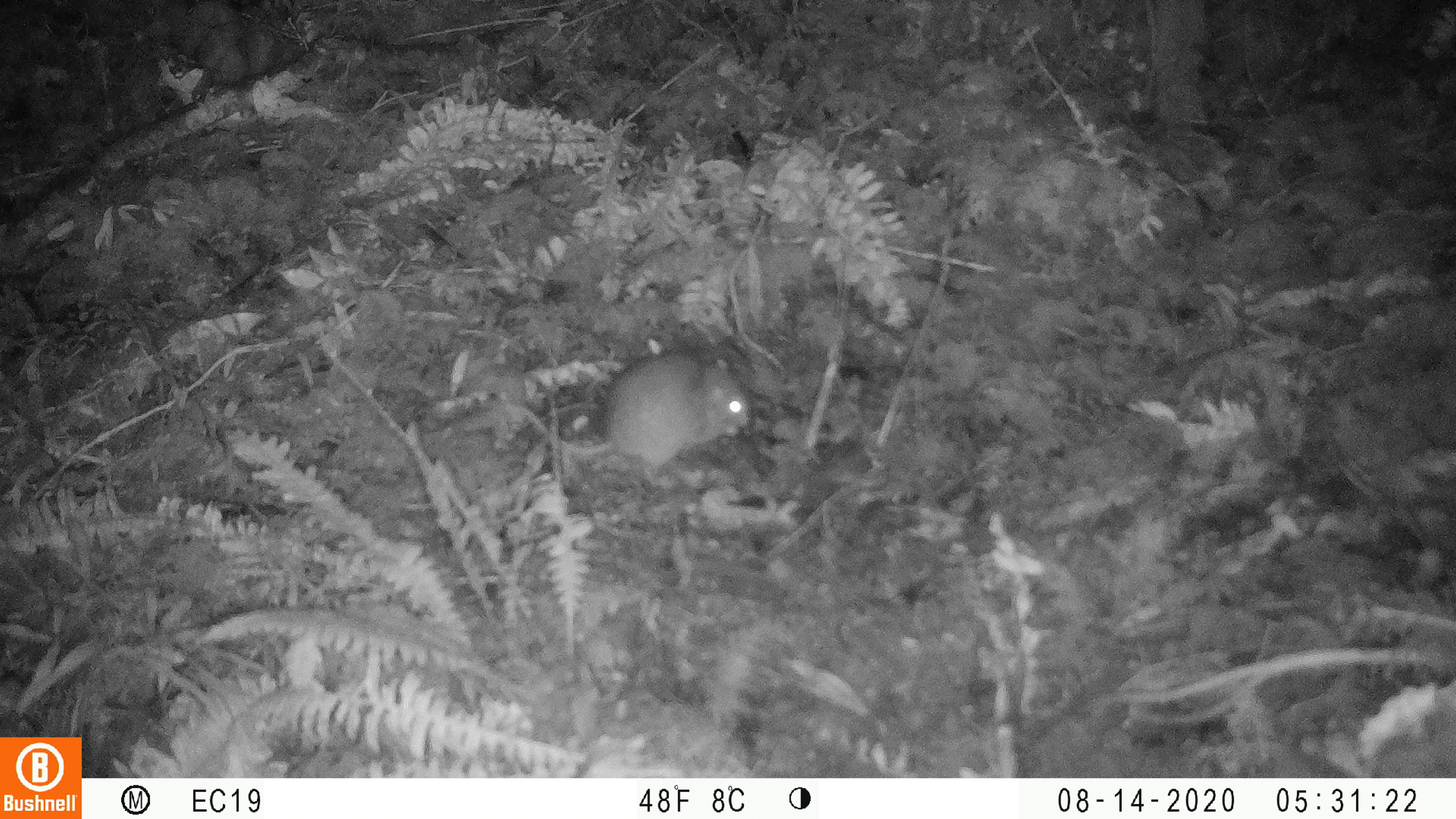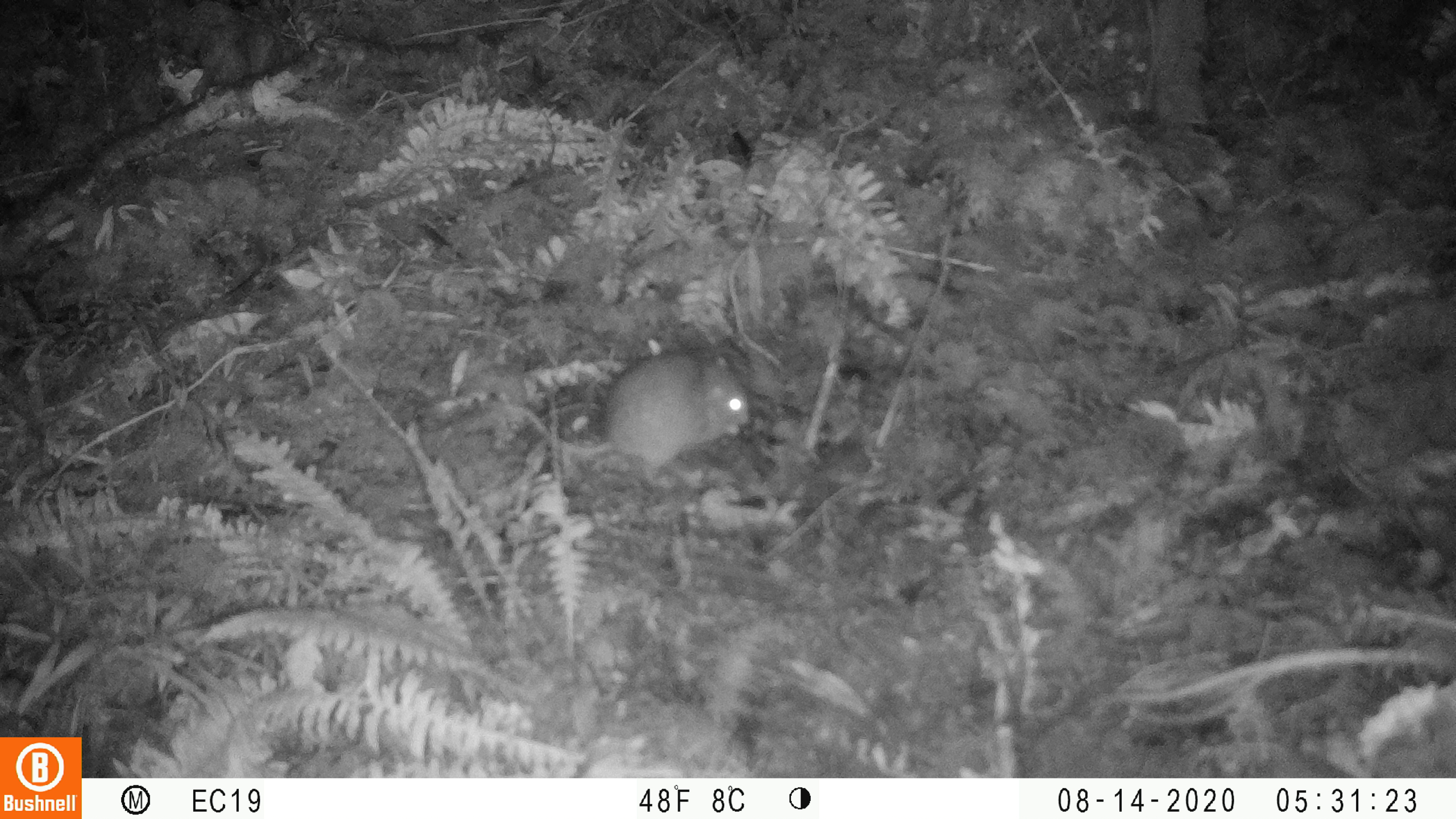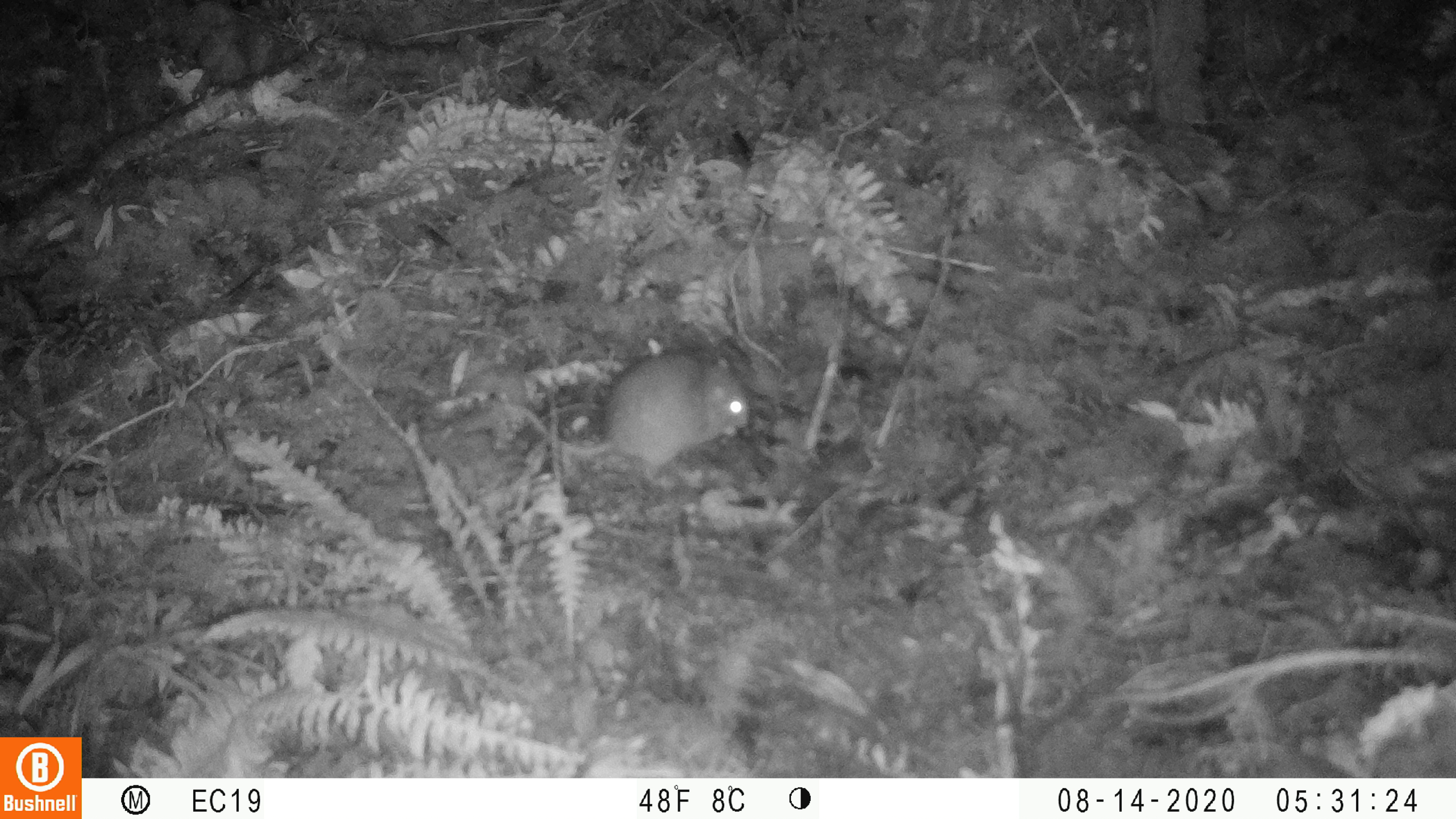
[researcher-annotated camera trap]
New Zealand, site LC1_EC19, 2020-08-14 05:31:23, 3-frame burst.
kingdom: Animalia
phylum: Chordata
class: Mammalia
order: Rodentia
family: Muridae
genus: Rattus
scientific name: Rattus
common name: rat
Rat (Rattus).